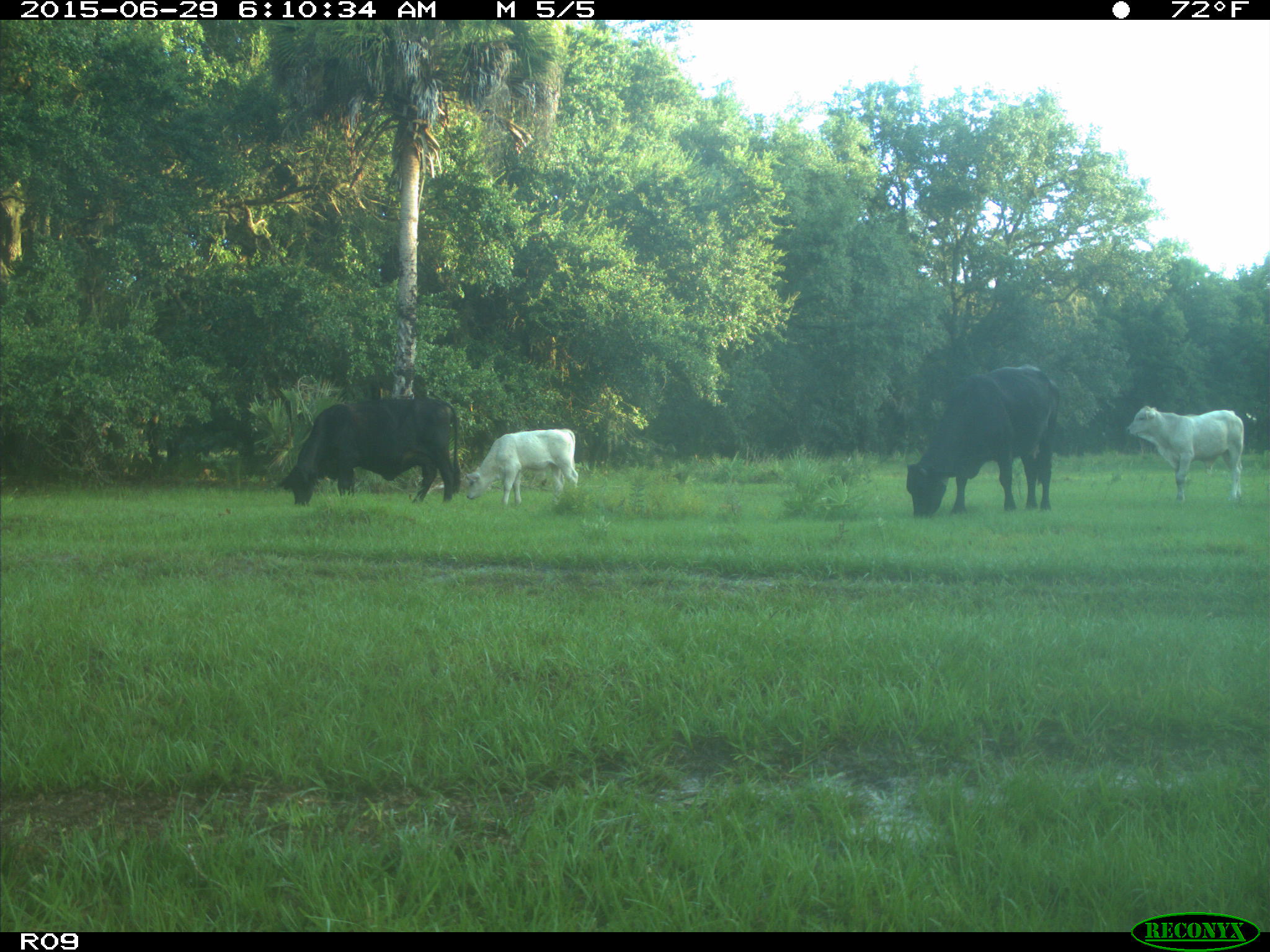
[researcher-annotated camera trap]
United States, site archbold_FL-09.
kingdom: Animalia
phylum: Chordata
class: Mammalia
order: Artiodactyla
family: Bovidae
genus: Bos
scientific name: Bos taurus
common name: domestic cow